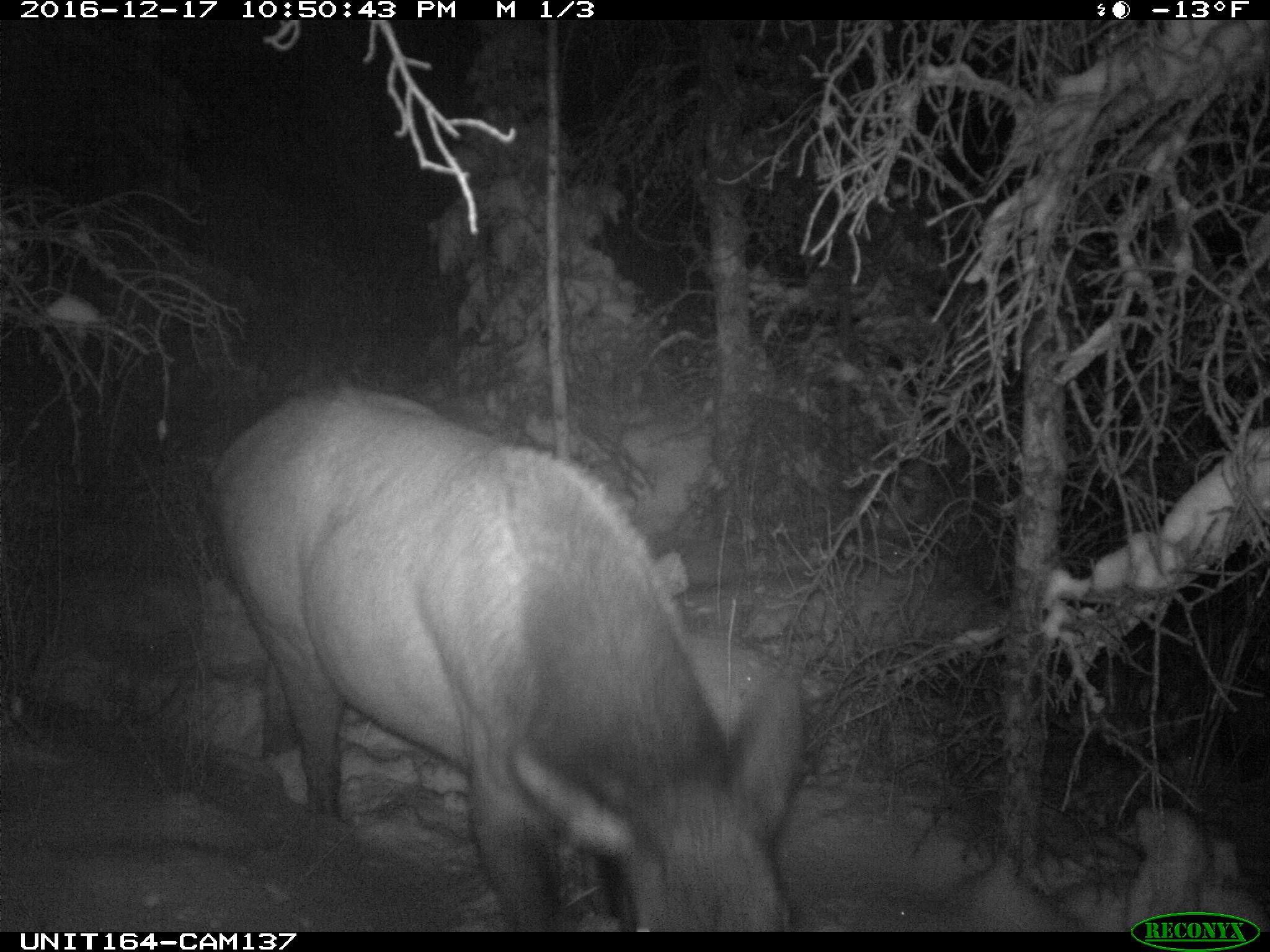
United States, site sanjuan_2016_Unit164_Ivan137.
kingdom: Animalia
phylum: Chordata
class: Mammalia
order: Artiodactyla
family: Cervidae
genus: Cervus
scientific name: Cervus elaphus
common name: red deer